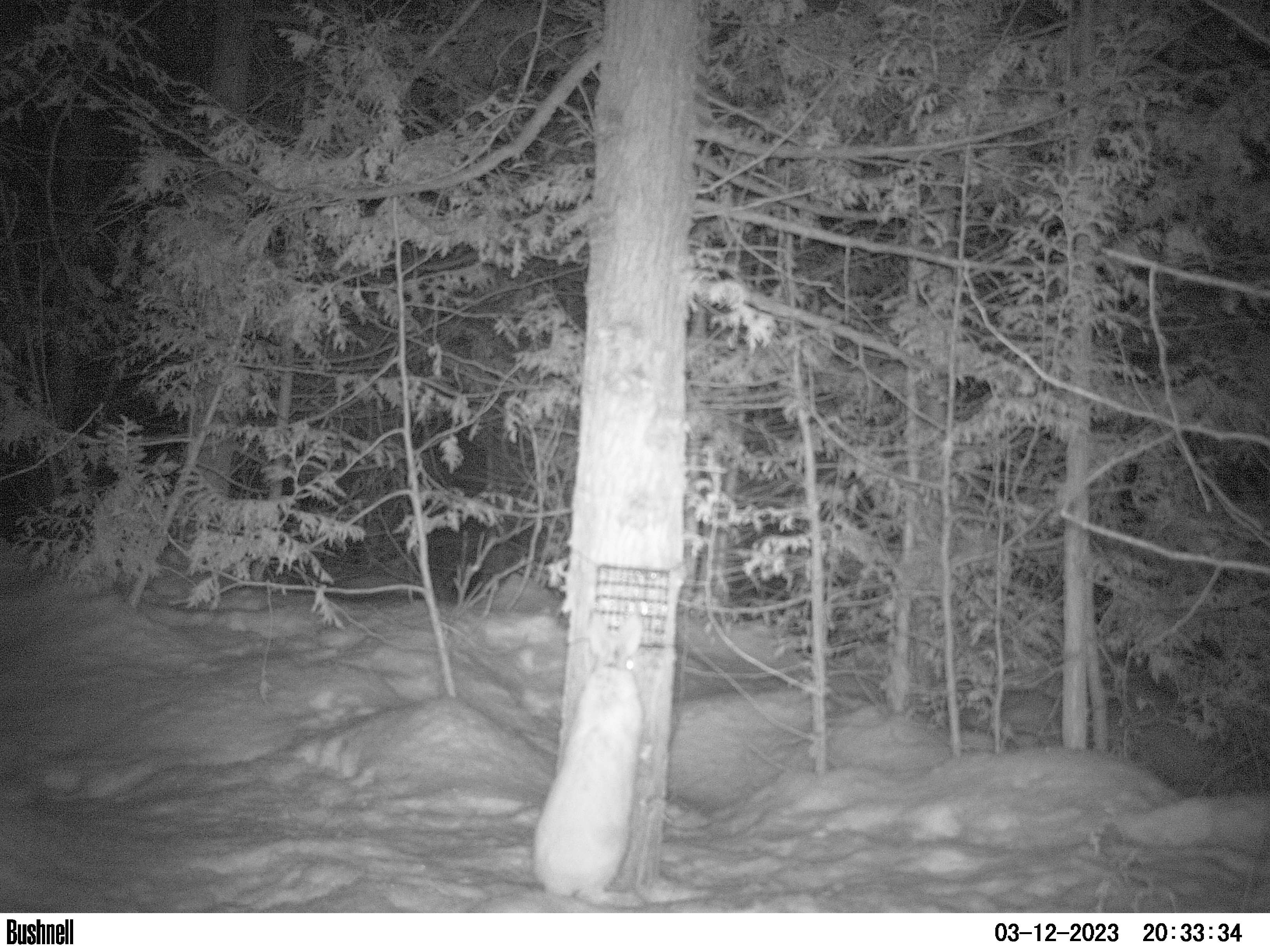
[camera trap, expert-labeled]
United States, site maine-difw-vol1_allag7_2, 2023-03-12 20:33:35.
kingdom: Animalia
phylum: Chordata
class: Mammalia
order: Lagomorpha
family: Leporidae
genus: Lepus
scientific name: Lepus americanus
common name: snowshoe hare